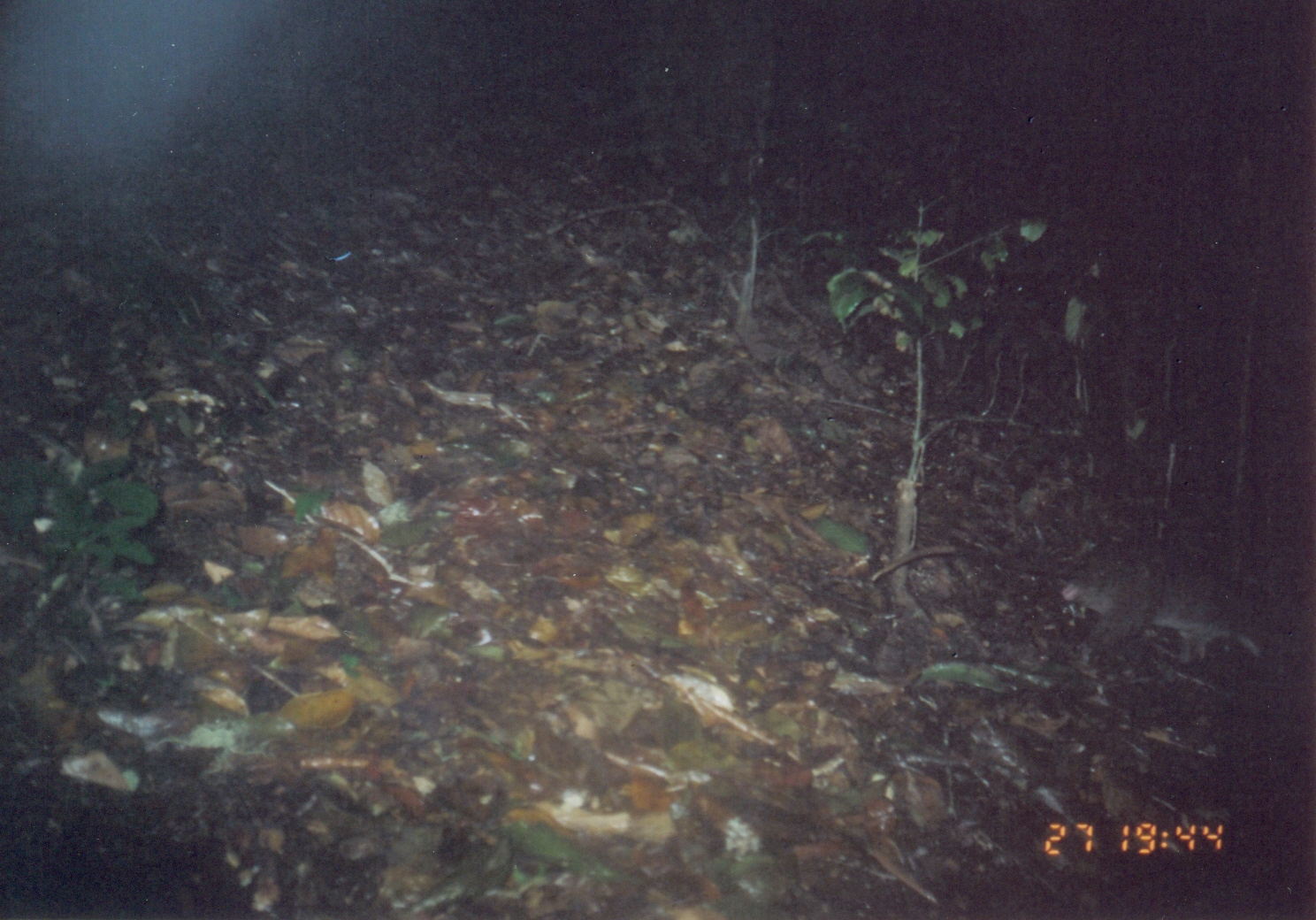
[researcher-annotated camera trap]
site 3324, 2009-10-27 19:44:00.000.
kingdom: Animalia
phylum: Chordata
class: Mammalia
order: Rodentia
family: Nesomyidae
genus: Cricetomys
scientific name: Cricetomys gambianus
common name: african giant pouched rat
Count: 1.